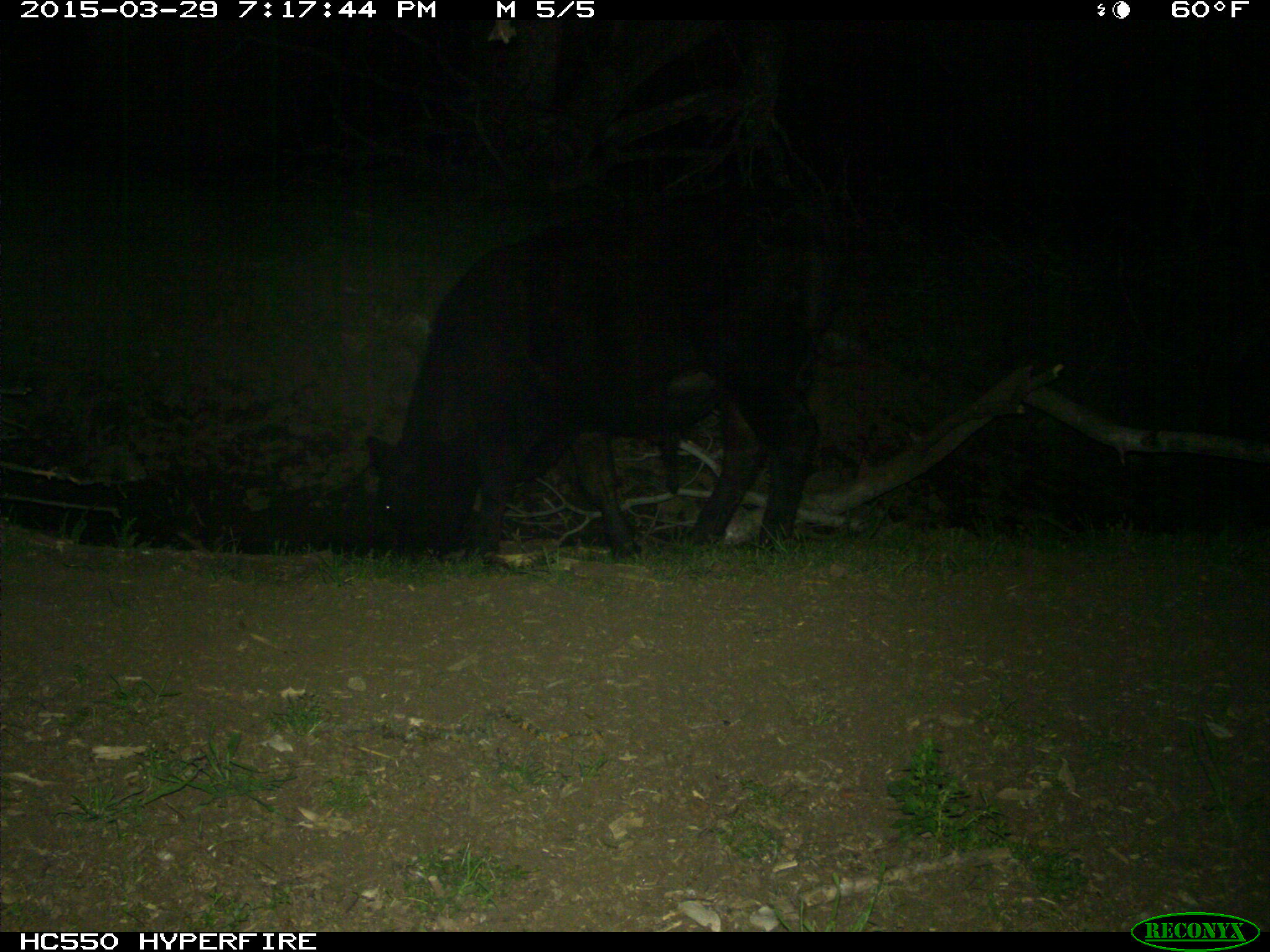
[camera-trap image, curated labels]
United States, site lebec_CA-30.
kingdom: Animalia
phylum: Chordata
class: Mammalia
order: Artiodactyla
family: Bovidae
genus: Bos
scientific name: Bos taurus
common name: domestic cow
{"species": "Bos taurus (domestic cow)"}